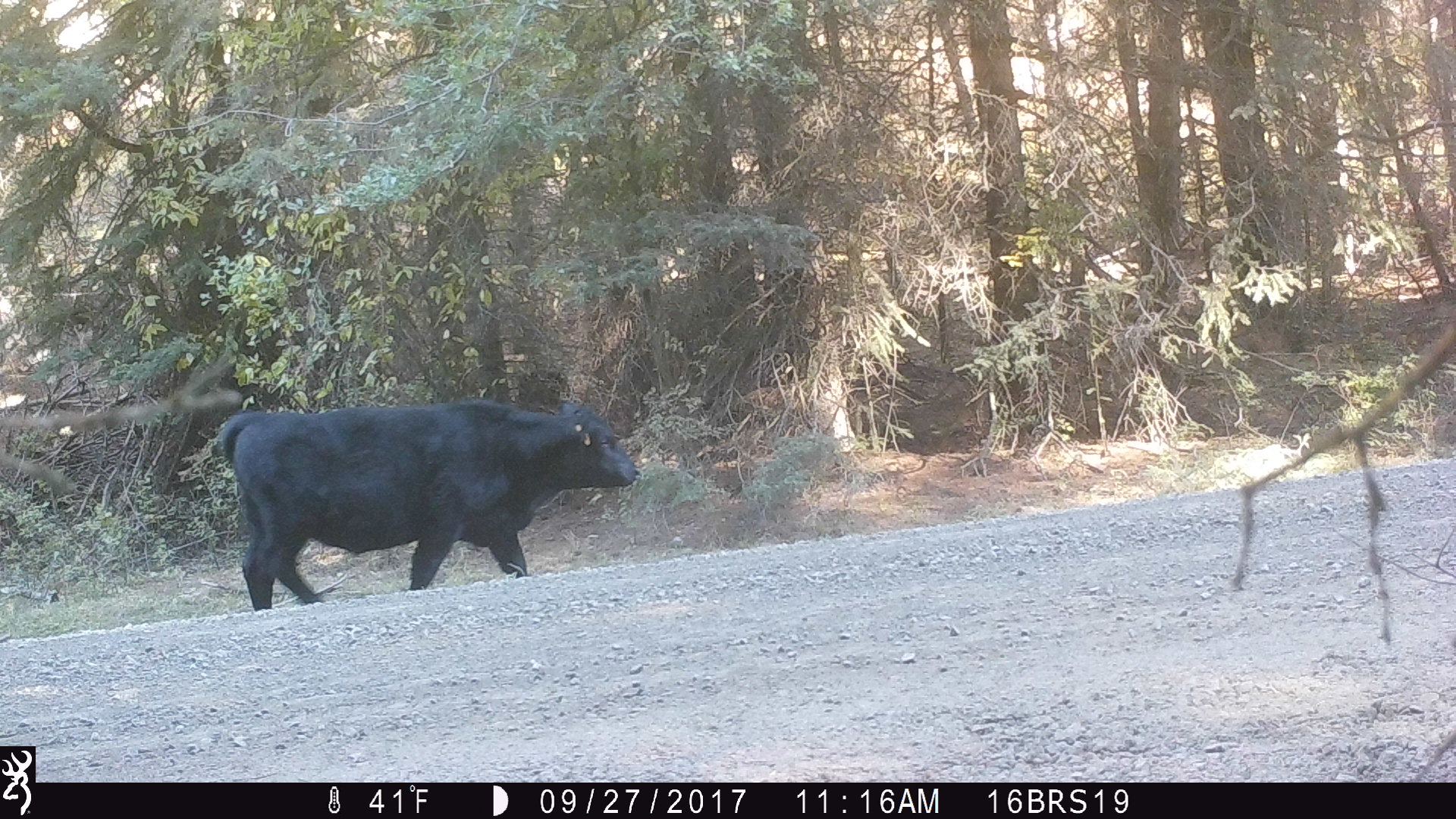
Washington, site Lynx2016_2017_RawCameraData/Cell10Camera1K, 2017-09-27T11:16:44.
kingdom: Animalia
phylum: Chordata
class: Mammalia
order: Artiodactyla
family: Bovidae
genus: Bos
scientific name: Bos taurus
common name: domestic cattle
Domestic cattle (Bos taurus). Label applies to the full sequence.